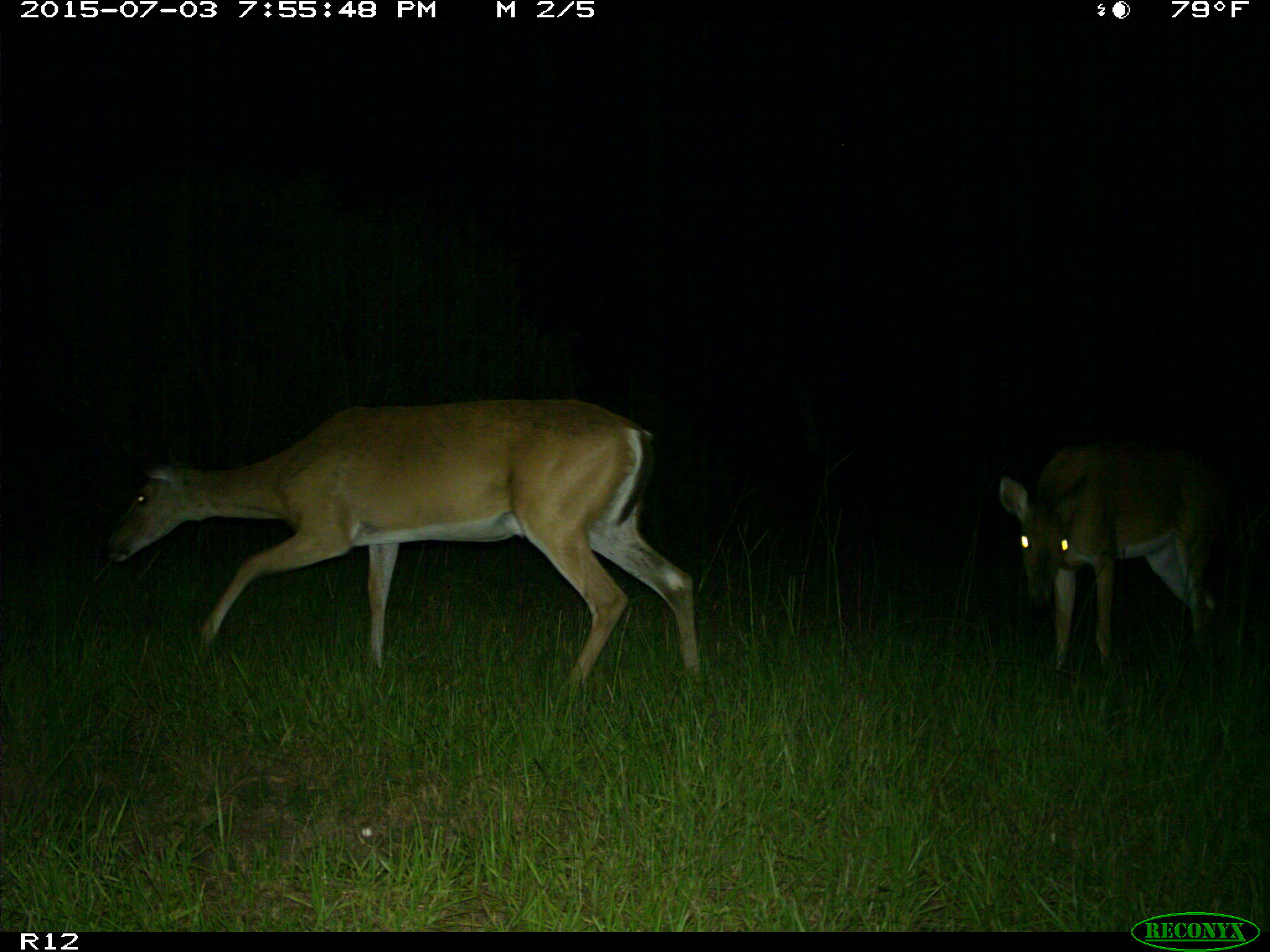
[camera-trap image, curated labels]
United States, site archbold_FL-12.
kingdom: Animalia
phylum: Chordata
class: Mammalia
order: Artiodactyla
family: Cervidae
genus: Odocoileus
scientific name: Odocoileus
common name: deer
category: unidentified deer